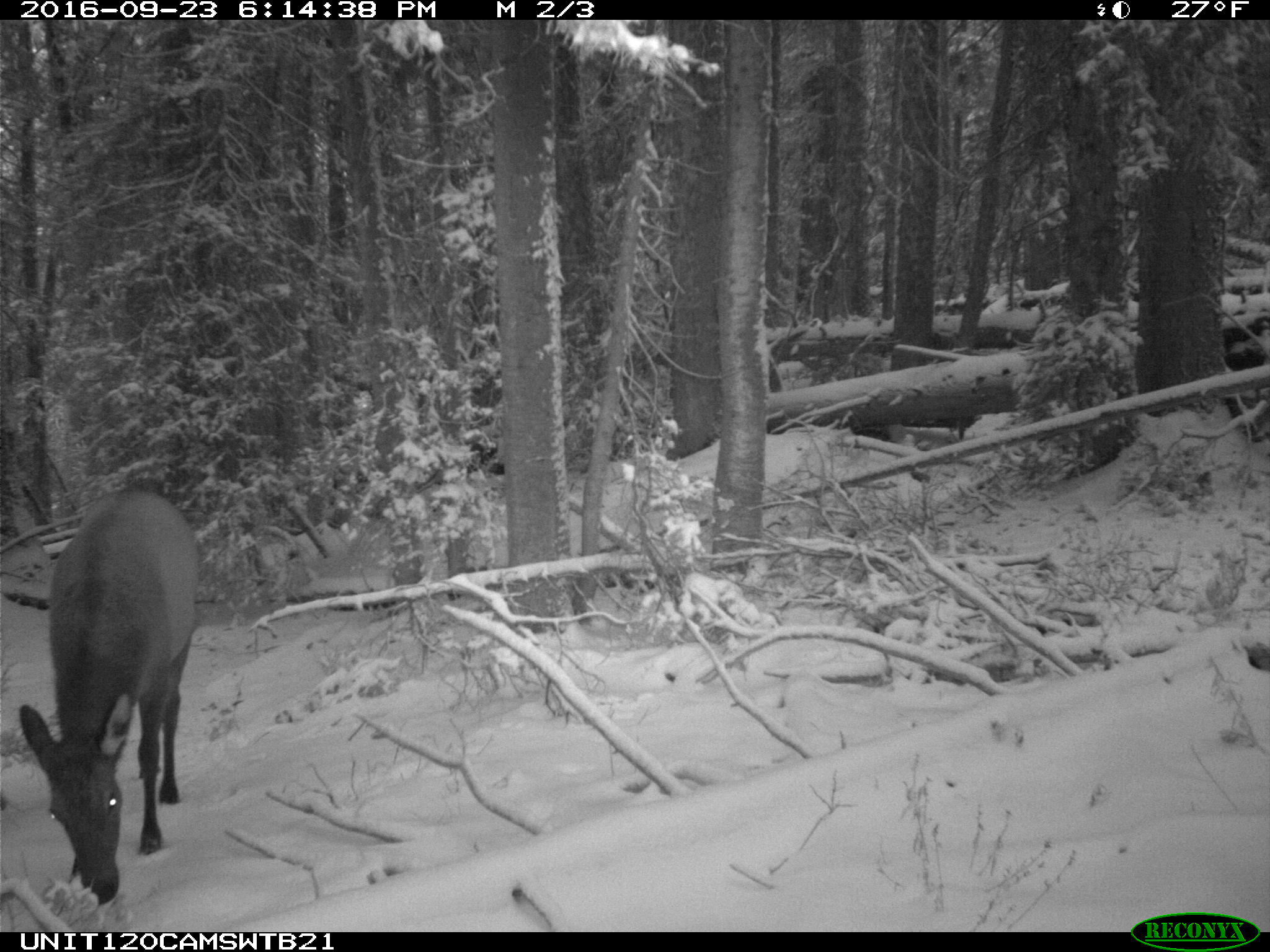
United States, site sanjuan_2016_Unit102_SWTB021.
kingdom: Animalia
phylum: Chordata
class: Mammalia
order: Artiodactyla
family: Cervidae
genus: Cervus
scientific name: Cervus elaphus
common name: red deer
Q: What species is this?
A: Cervus elaphus (red deer).